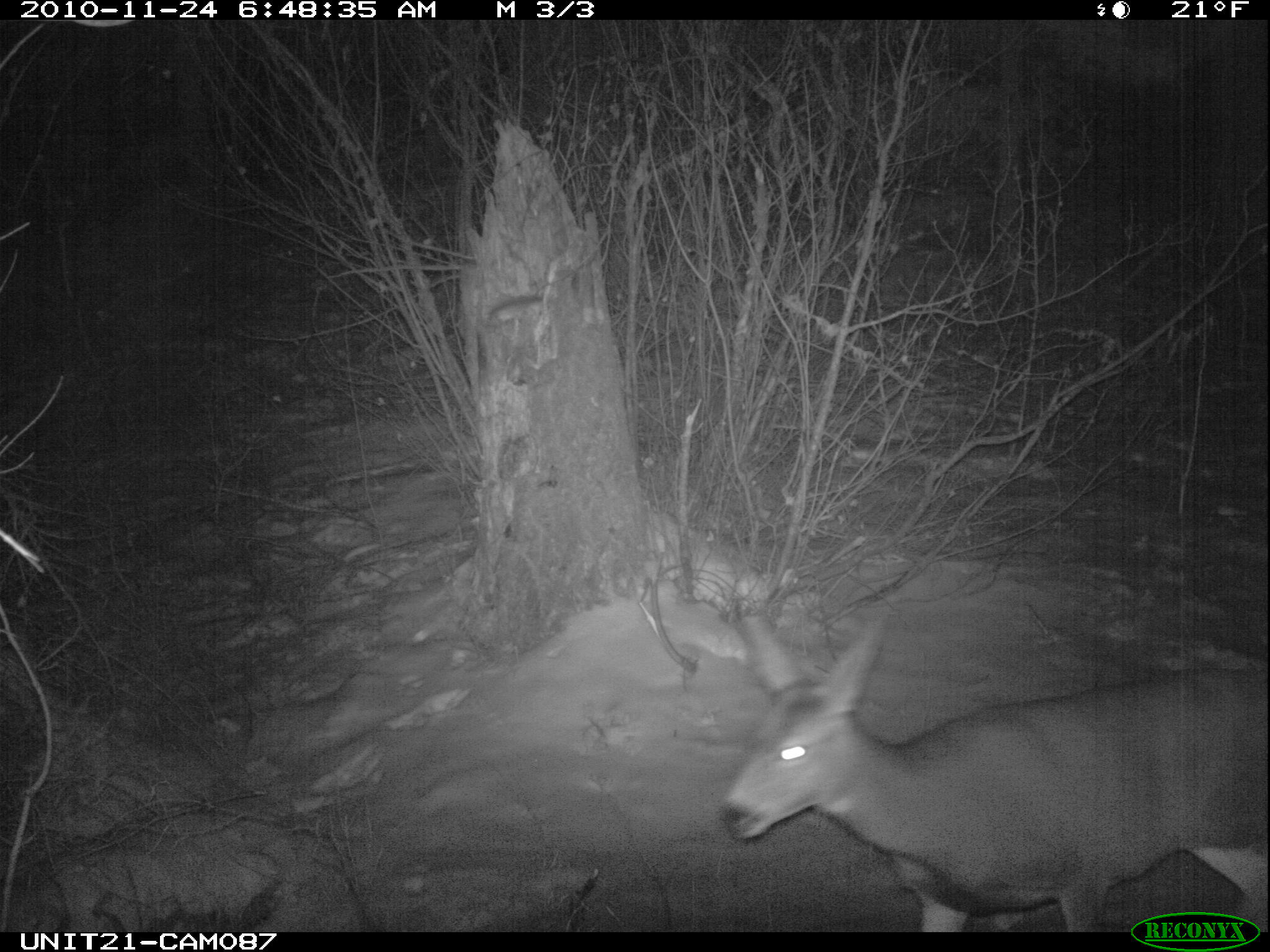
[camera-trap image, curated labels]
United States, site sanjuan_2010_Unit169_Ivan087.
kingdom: Animalia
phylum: Chordata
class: Mammalia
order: Artiodactyla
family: Cervidae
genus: Odocoileus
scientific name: Odocoileus hemionus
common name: mule deer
Odocoileus hemionus (mule deer).